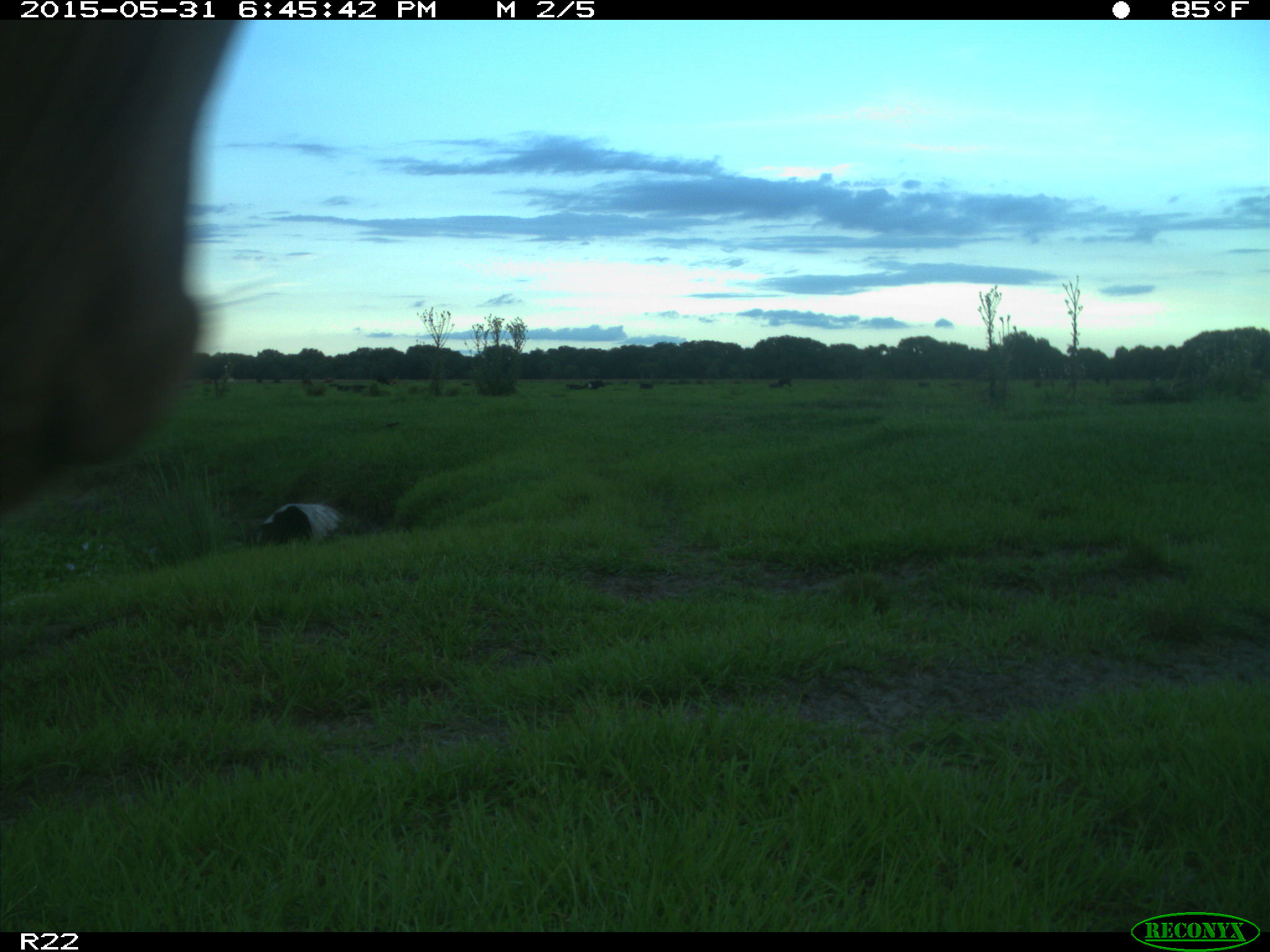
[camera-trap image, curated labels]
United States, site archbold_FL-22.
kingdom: Animalia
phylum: Chordata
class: Mammalia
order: Artiodactyla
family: Bovidae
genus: Bos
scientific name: Bos taurus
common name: domestic cow